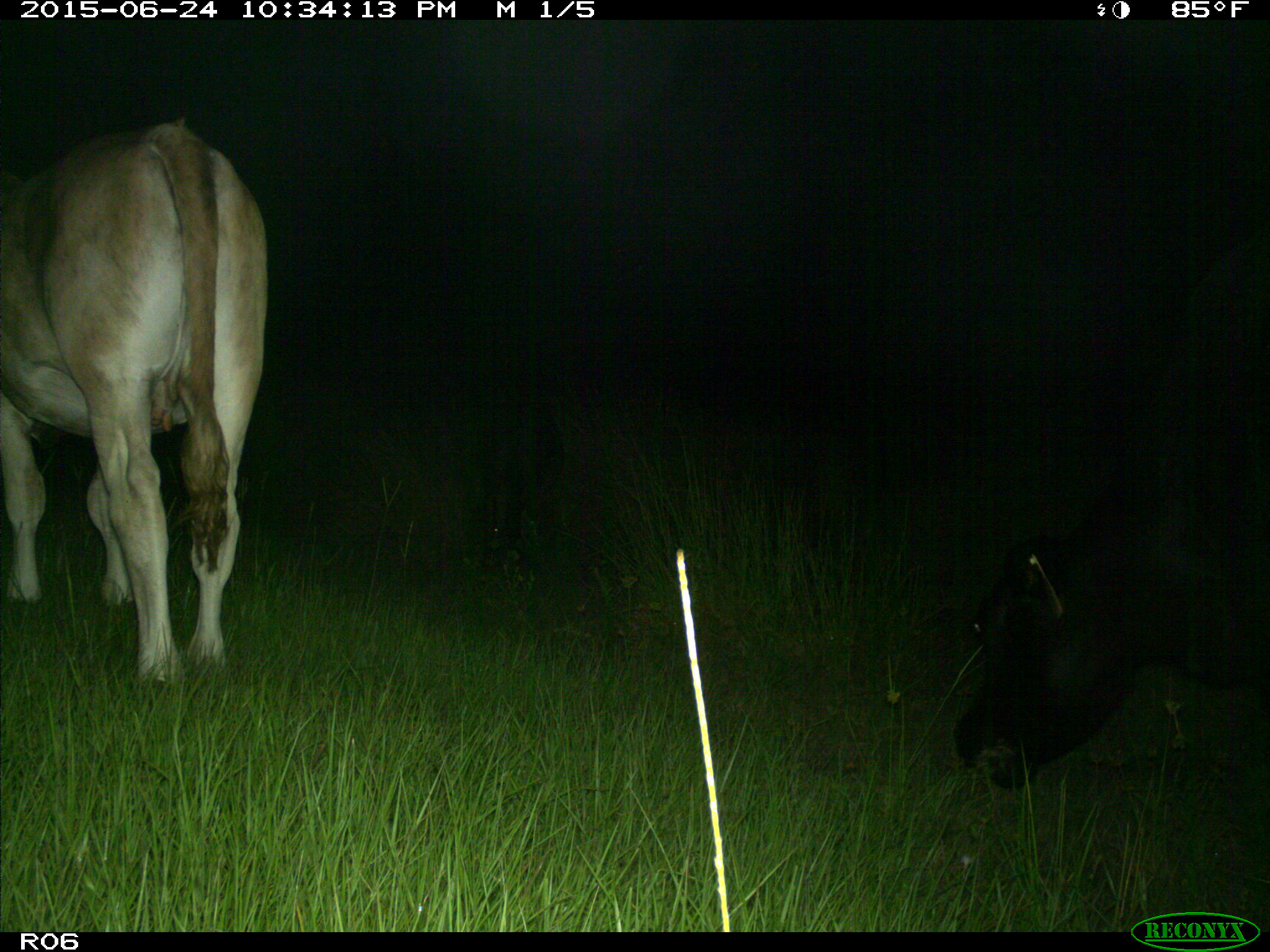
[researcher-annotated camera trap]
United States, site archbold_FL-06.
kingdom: Animalia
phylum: Chordata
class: Mammalia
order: Artiodactyla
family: Bovidae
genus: Bos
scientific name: Bos taurus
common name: domestic cow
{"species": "Bos taurus (domestic cow)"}